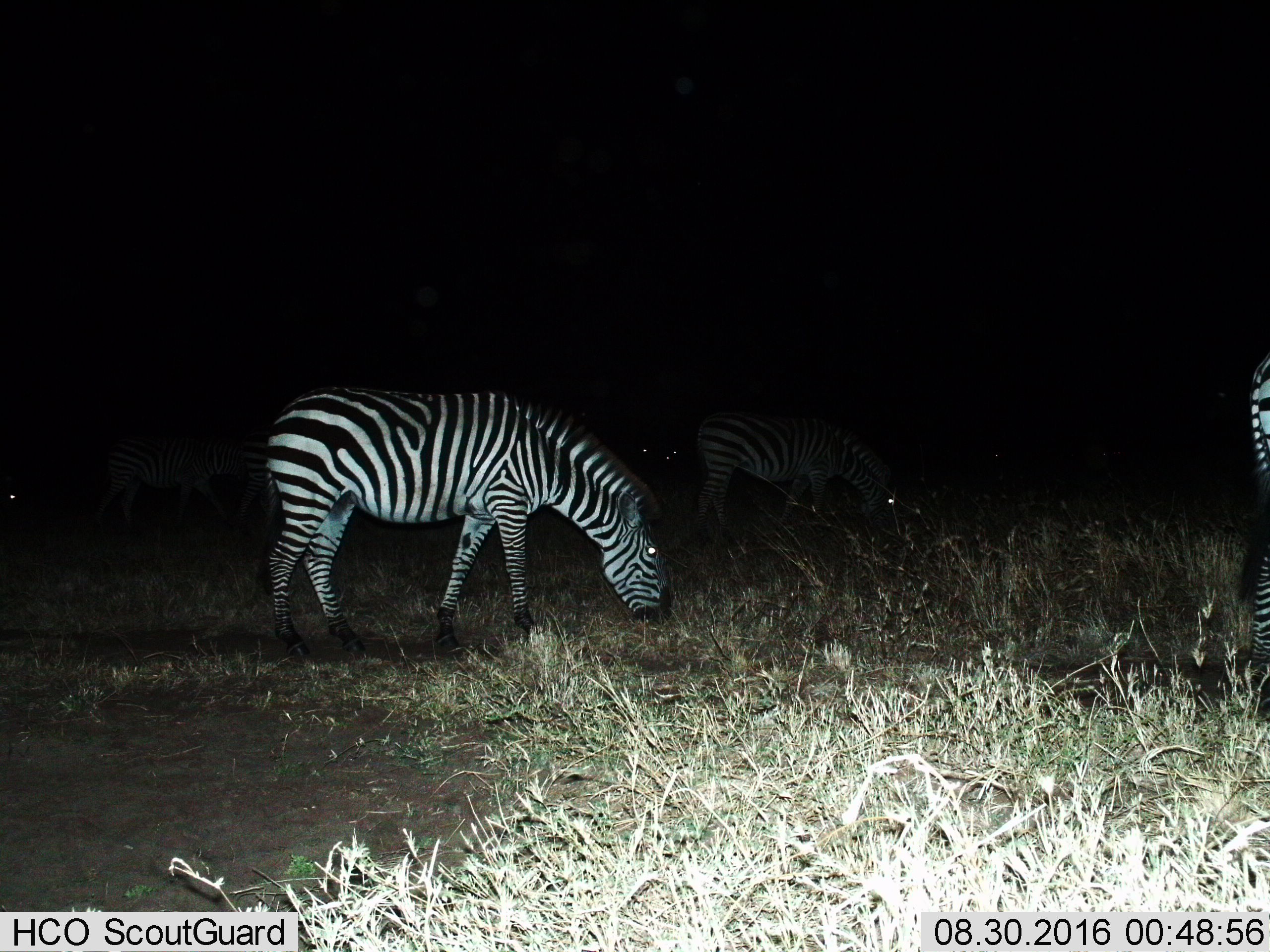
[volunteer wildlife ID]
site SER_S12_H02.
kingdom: Animalia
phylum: Chordata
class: Mammalia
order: Perissodactyla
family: Equidae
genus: Equus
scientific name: Equus quagga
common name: plains zebra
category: zebraplains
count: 3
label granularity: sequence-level